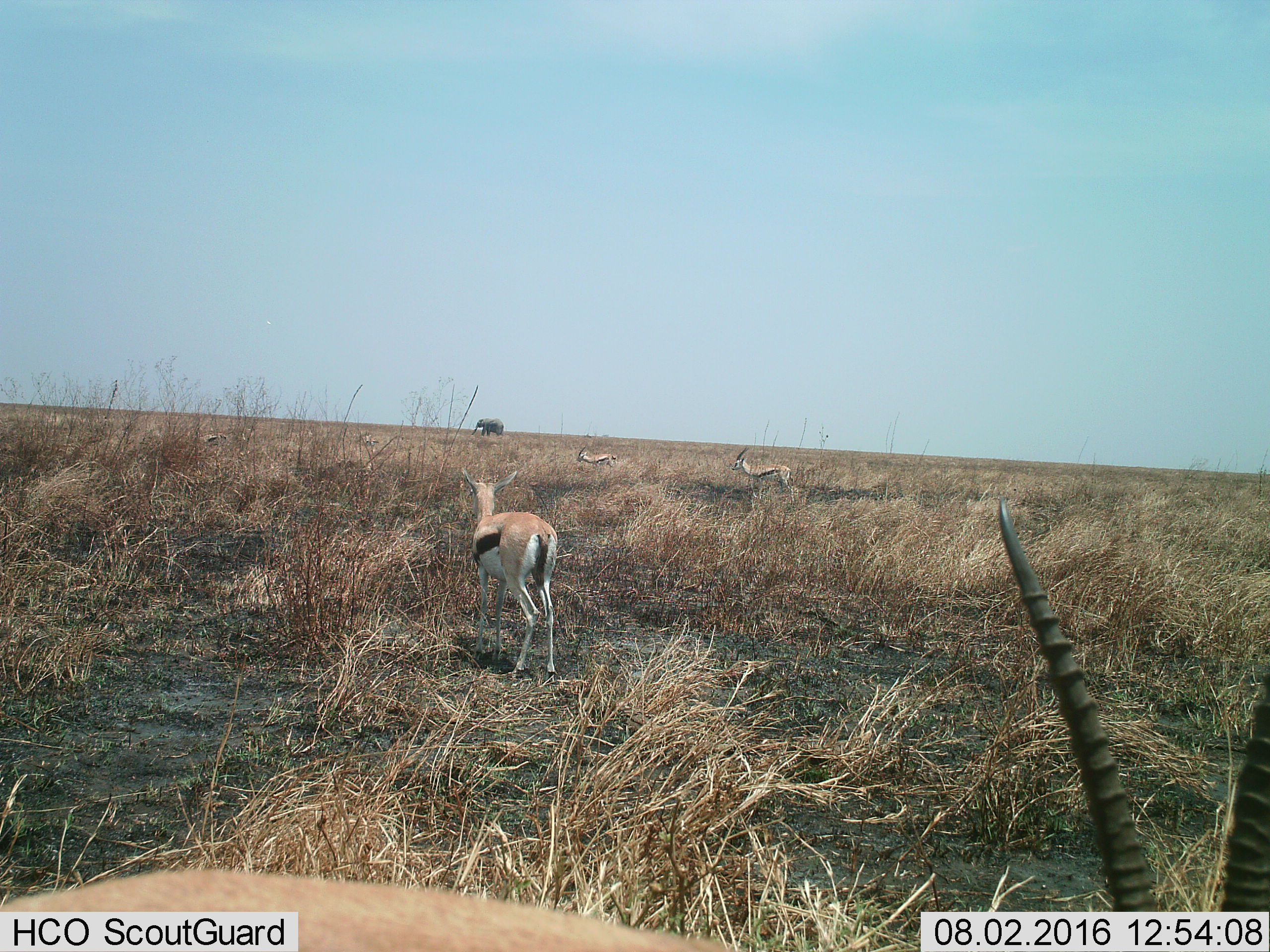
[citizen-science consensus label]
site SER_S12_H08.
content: unidentified animal